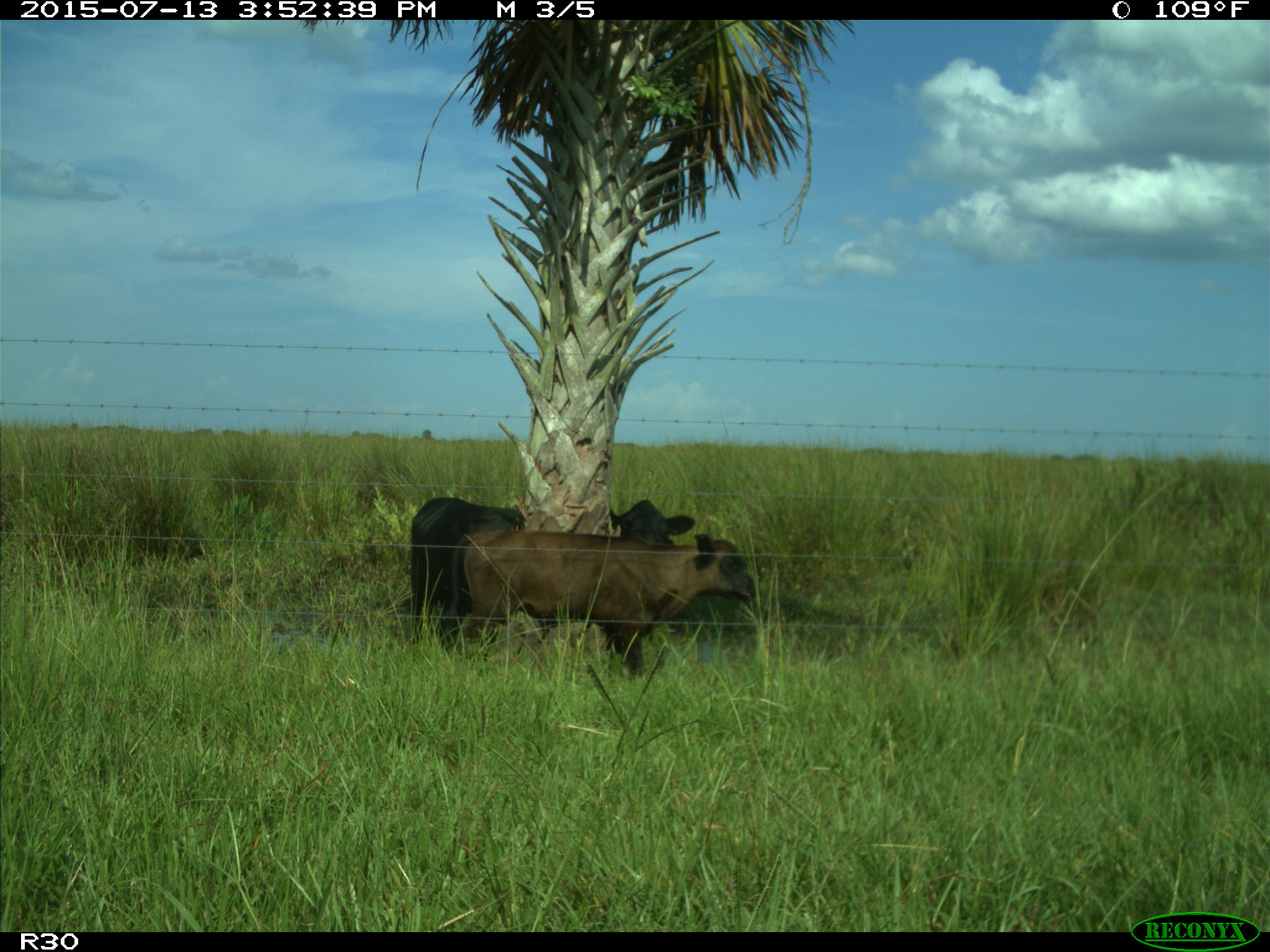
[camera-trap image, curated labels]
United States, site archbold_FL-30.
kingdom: Animalia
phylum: Chordata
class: Mammalia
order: Artiodactyla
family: Bovidae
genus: Bos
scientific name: Bos taurus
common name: domestic cow